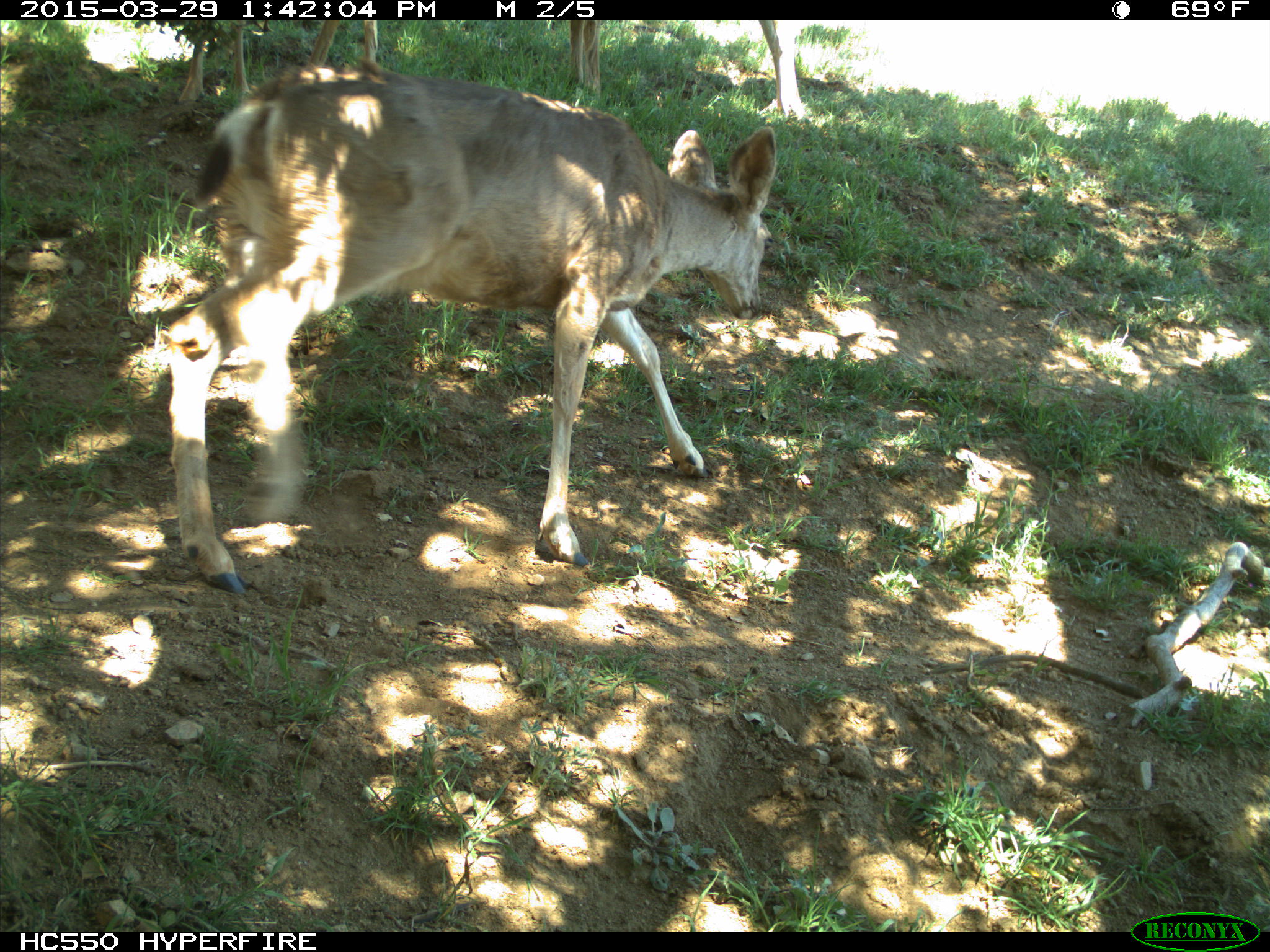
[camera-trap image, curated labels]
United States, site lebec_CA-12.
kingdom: Animalia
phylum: Chordata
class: Mammalia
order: Artiodactyla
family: Cervidae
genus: Odocoileus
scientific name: Odocoileus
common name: deer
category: unidentified deer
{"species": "unidentified deer (deer) (Odocoileus)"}